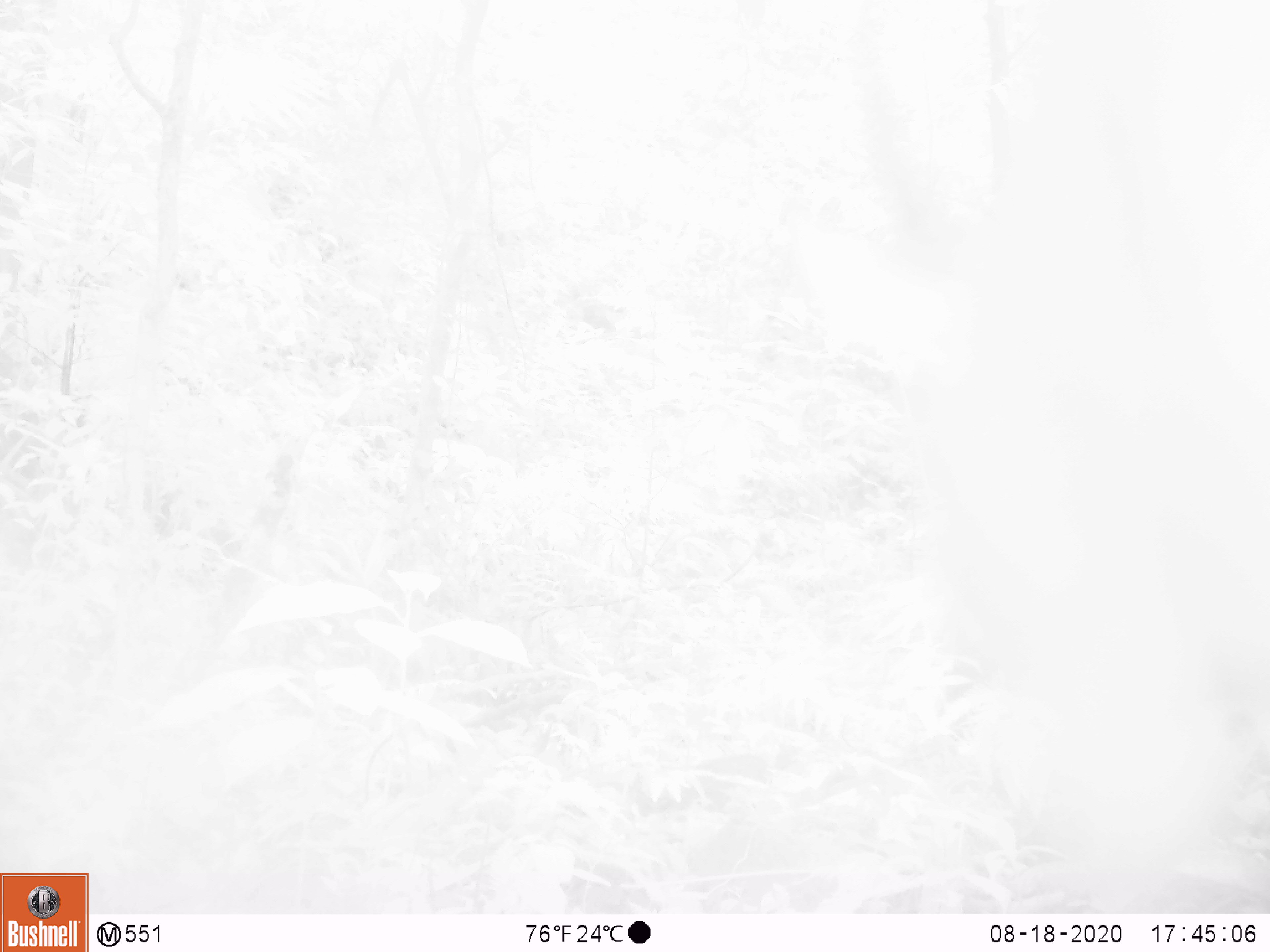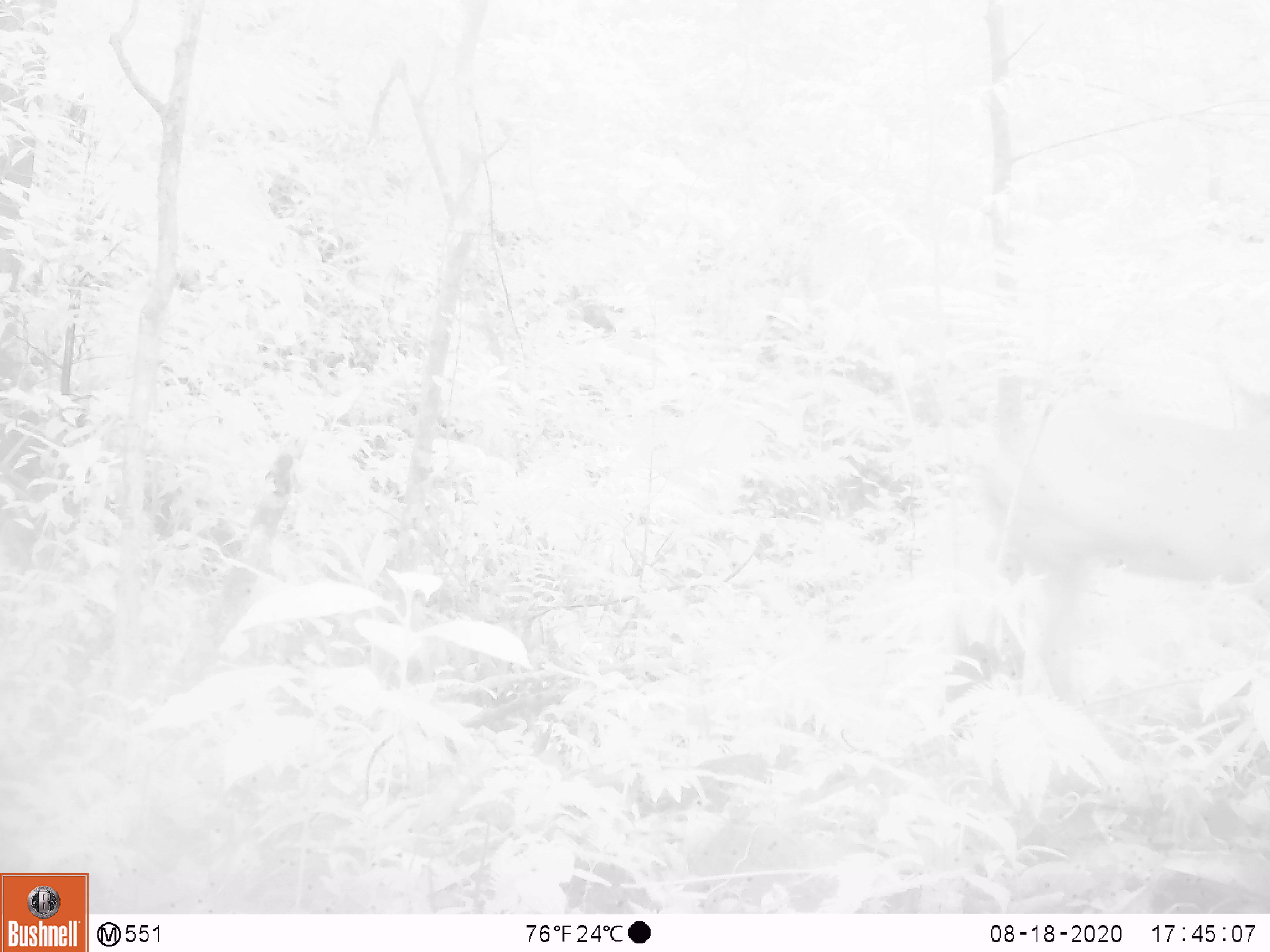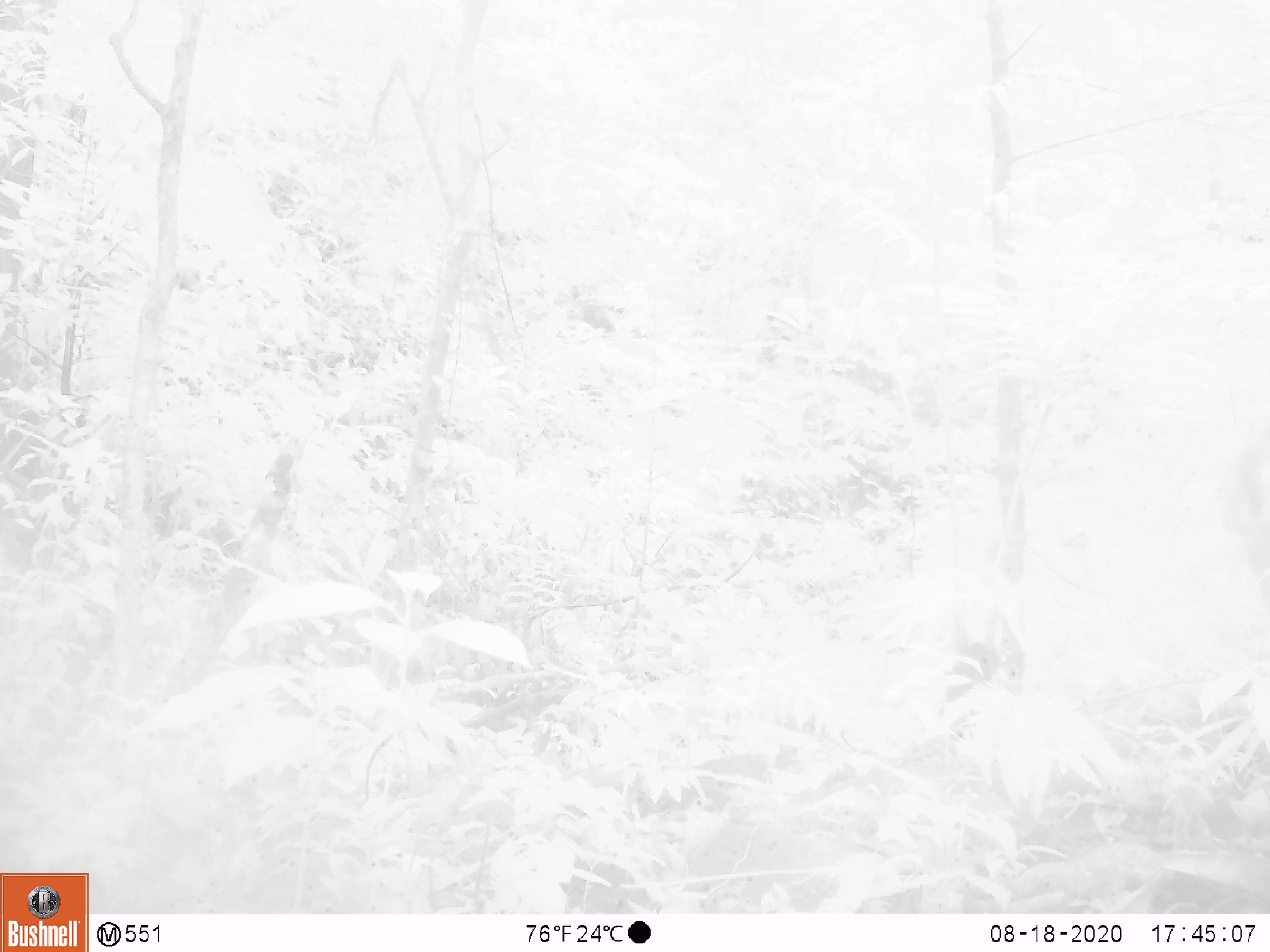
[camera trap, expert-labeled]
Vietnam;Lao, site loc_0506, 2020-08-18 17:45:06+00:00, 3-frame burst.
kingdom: Animalia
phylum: Chordata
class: Mammalia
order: Artiodactyla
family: Cervidae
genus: Muntiacus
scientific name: Muntiacus vuquangensis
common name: large-antlered muntjac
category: large antlered muntjac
Large antlered muntjac (large-antlered muntjac) (Muntiacus vuquangensis). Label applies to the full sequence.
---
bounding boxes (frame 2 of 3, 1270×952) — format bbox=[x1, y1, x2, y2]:
large antlered muntjac: bbox=[996, 370, 1270, 696]